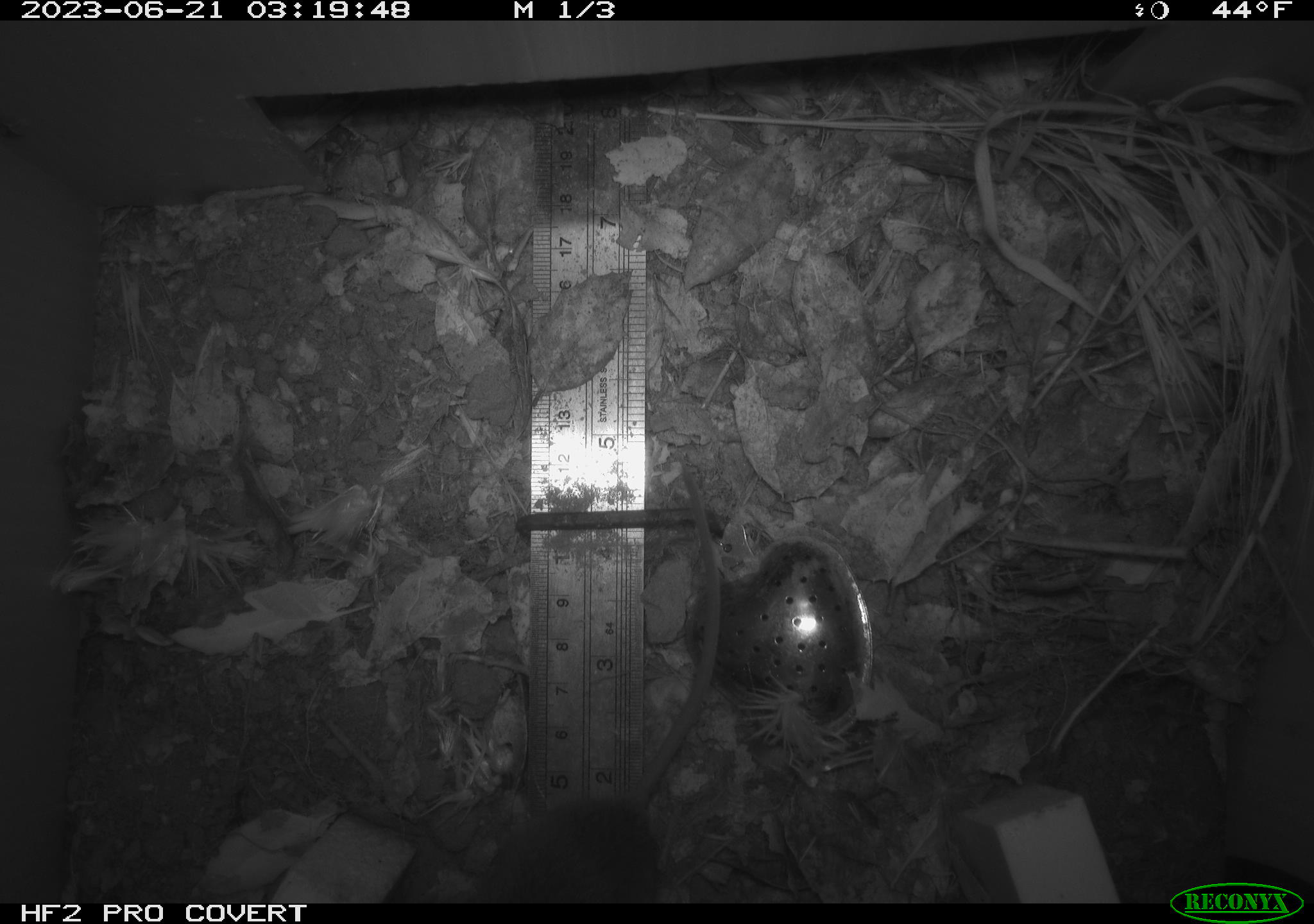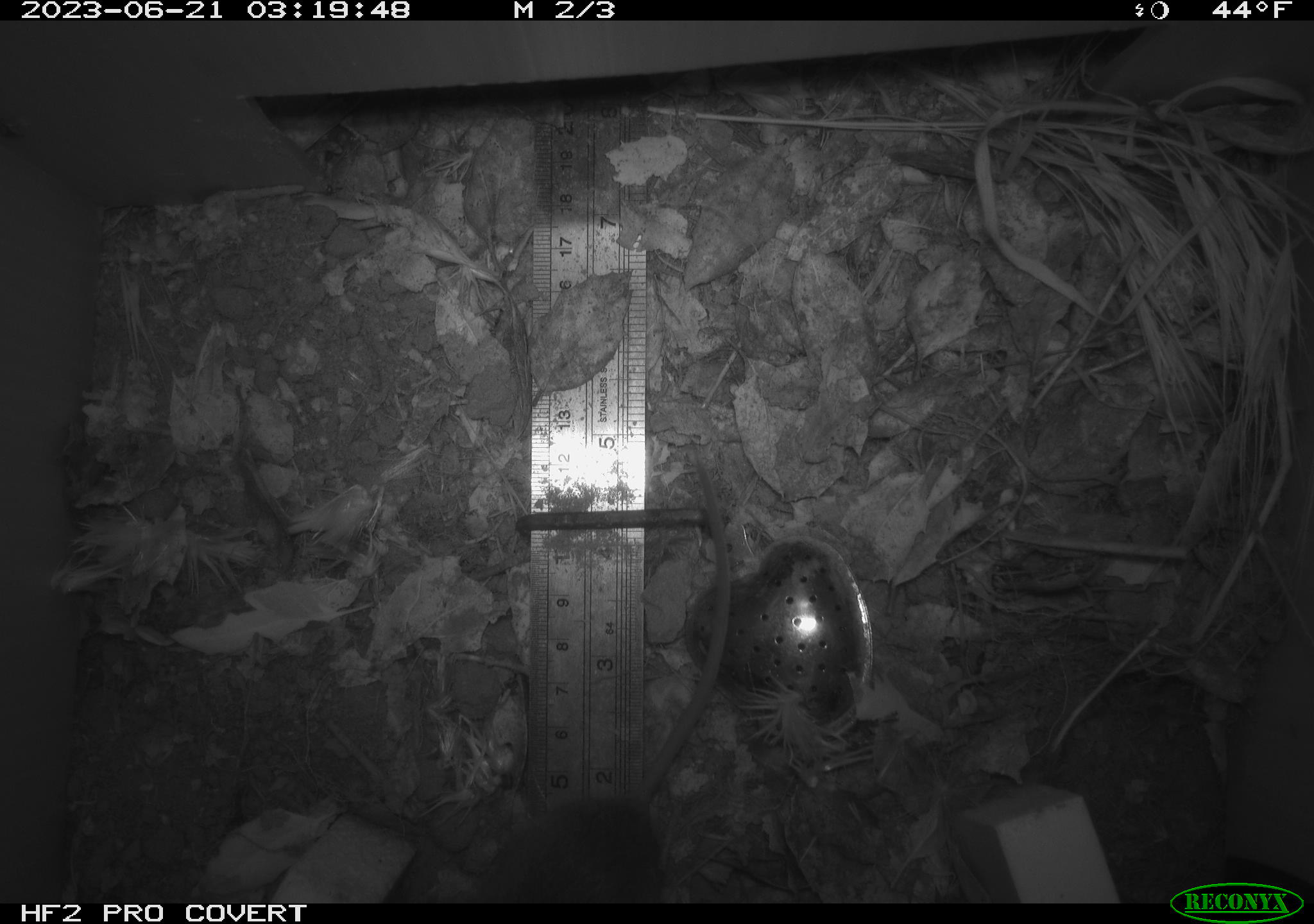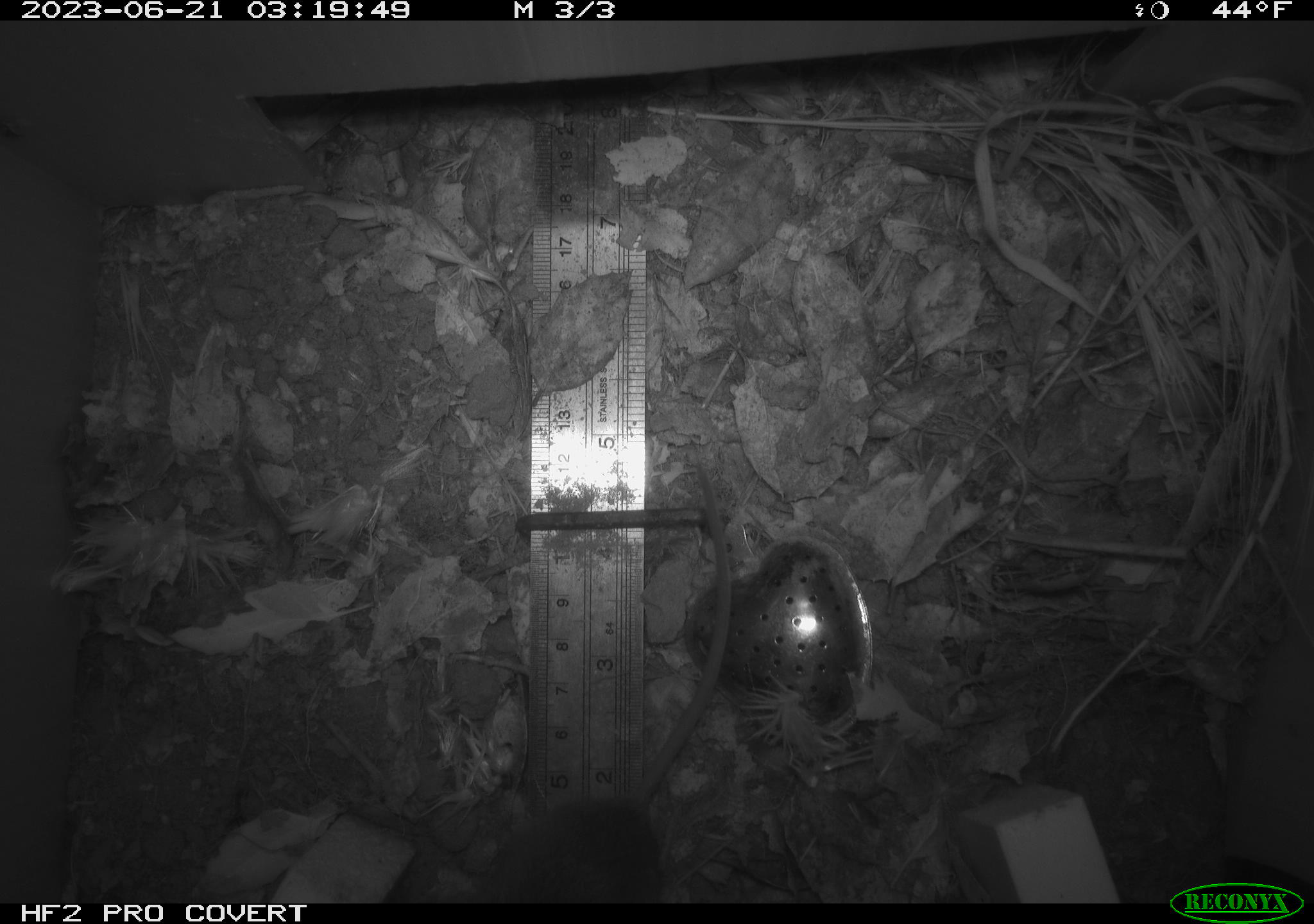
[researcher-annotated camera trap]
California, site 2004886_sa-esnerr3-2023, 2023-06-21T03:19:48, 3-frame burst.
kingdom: Animalia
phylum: Chordata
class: Mammalia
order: Rodentia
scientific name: Rodentia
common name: mouse species